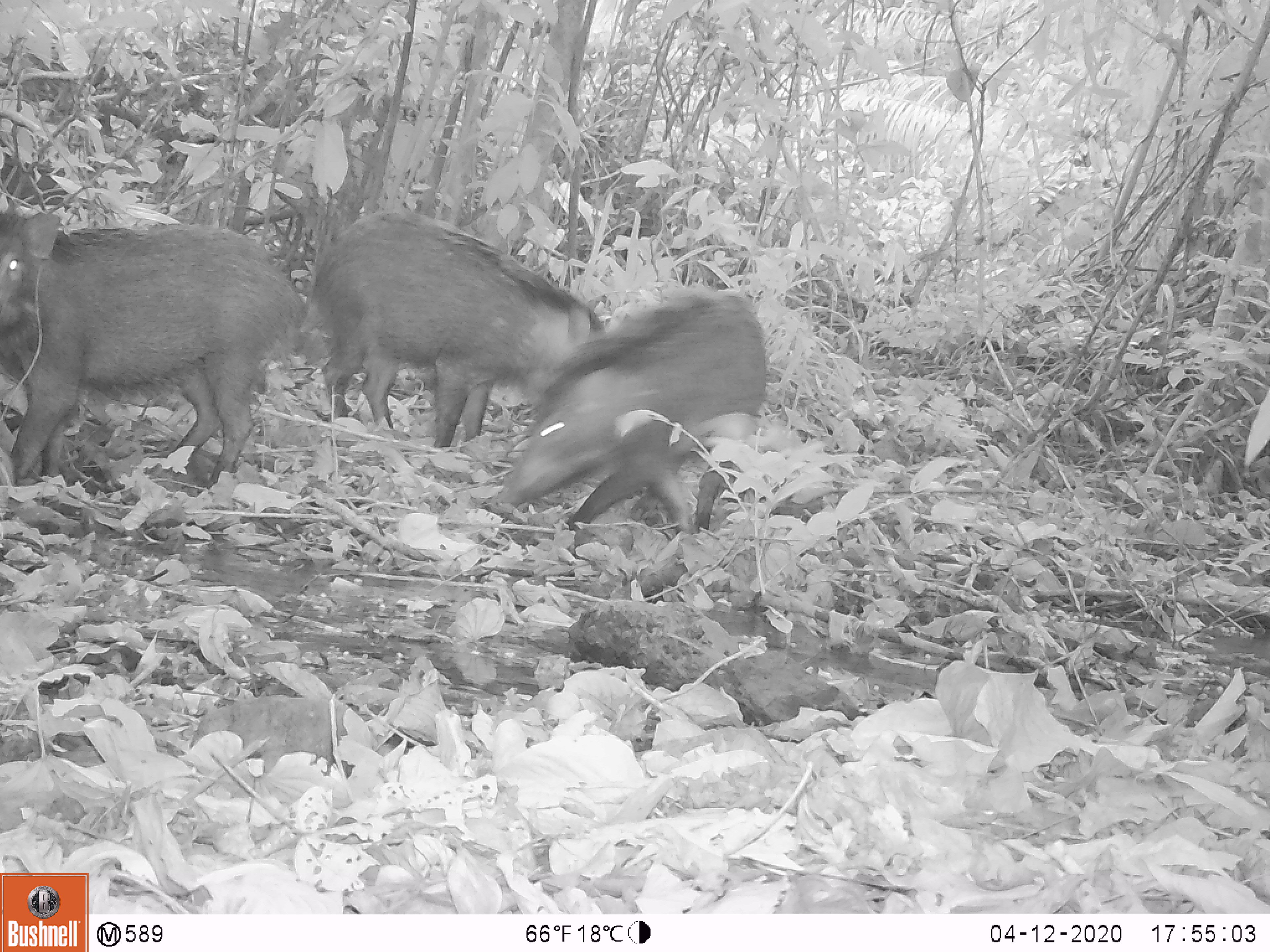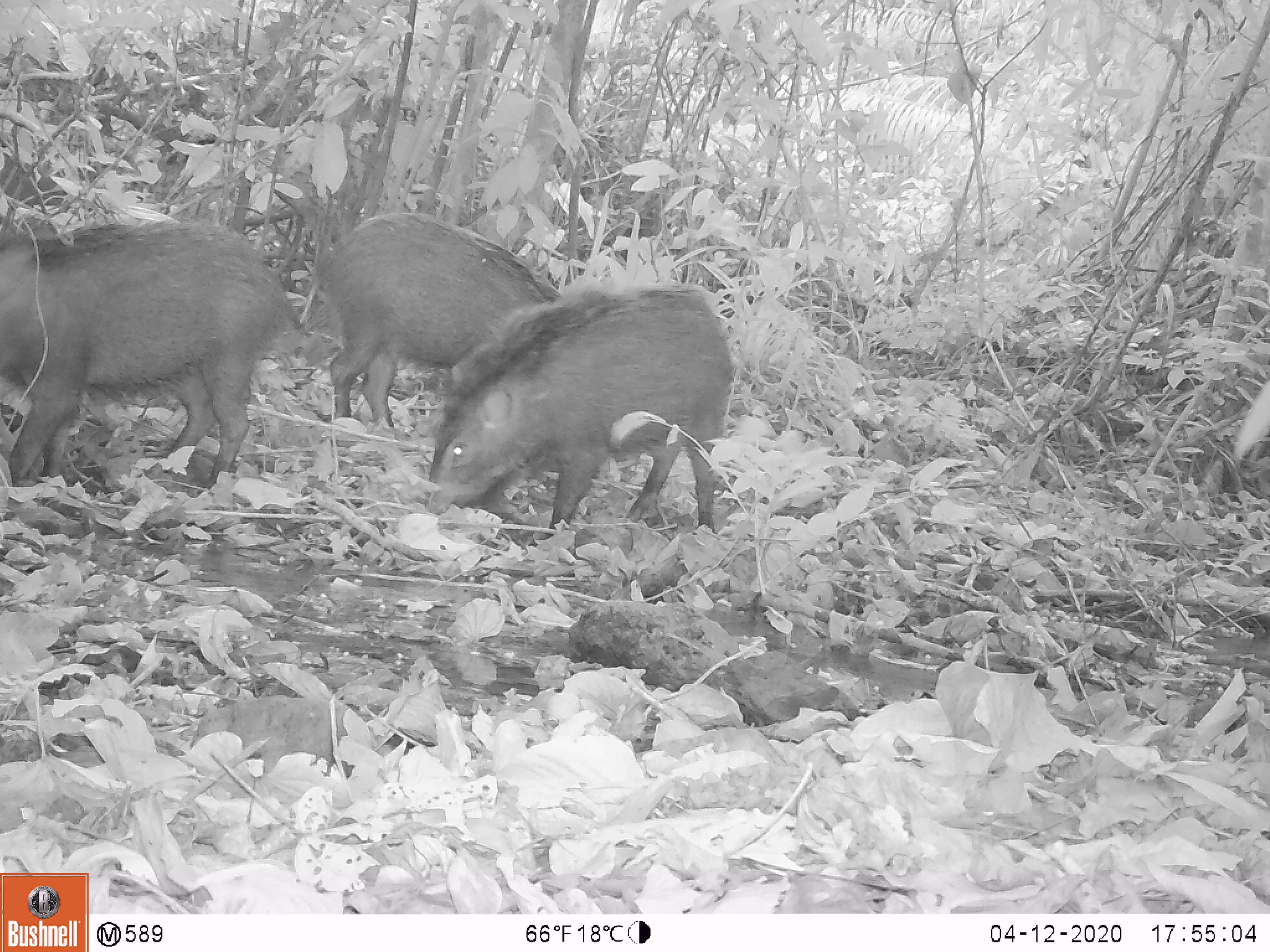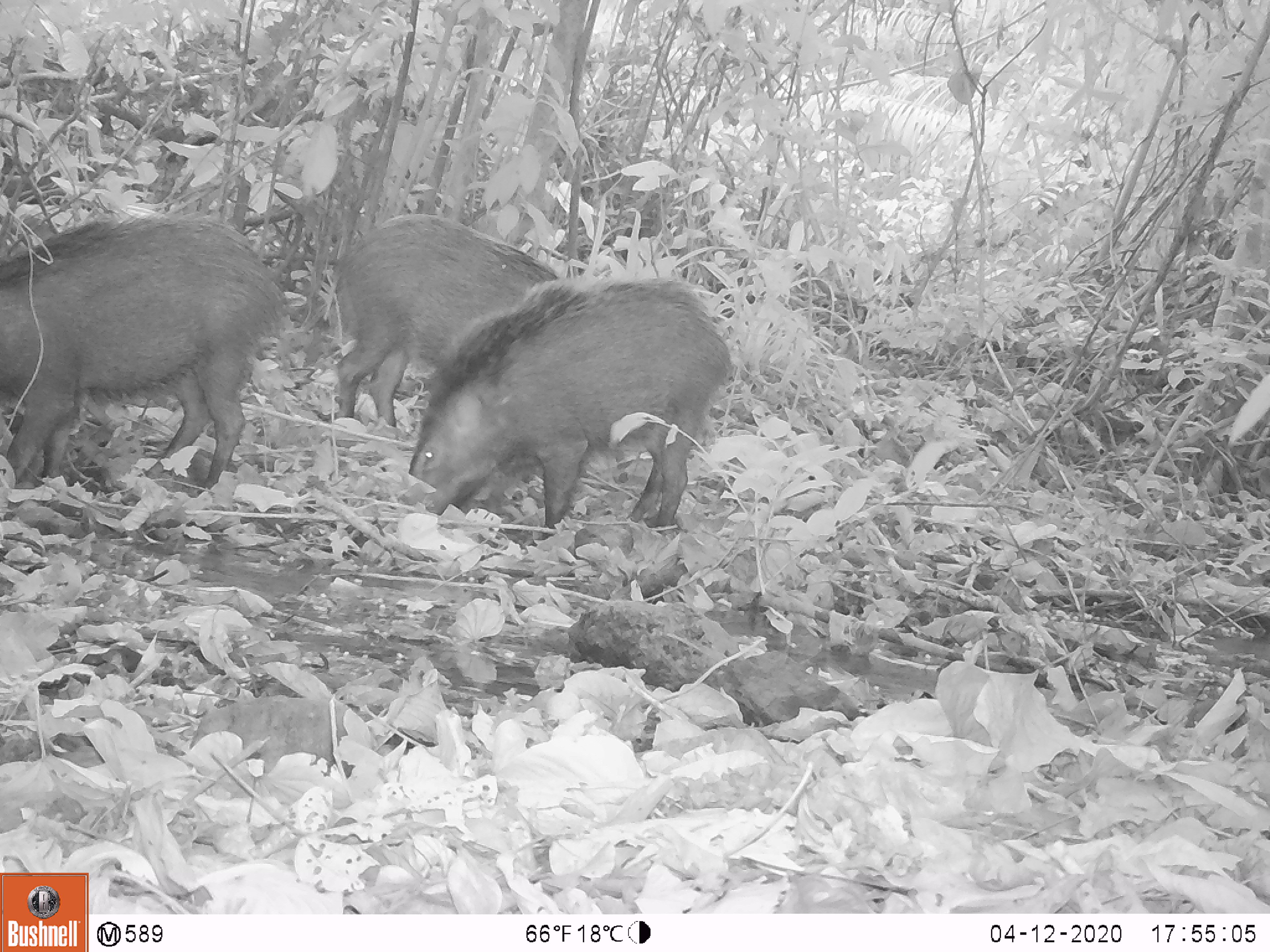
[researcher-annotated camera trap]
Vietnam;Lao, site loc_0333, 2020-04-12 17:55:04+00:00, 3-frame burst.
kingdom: Animalia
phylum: Chordata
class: Mammalia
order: Artiodactyla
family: Suidae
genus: Sus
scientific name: Sus scrofa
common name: eurasian wild pig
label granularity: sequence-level